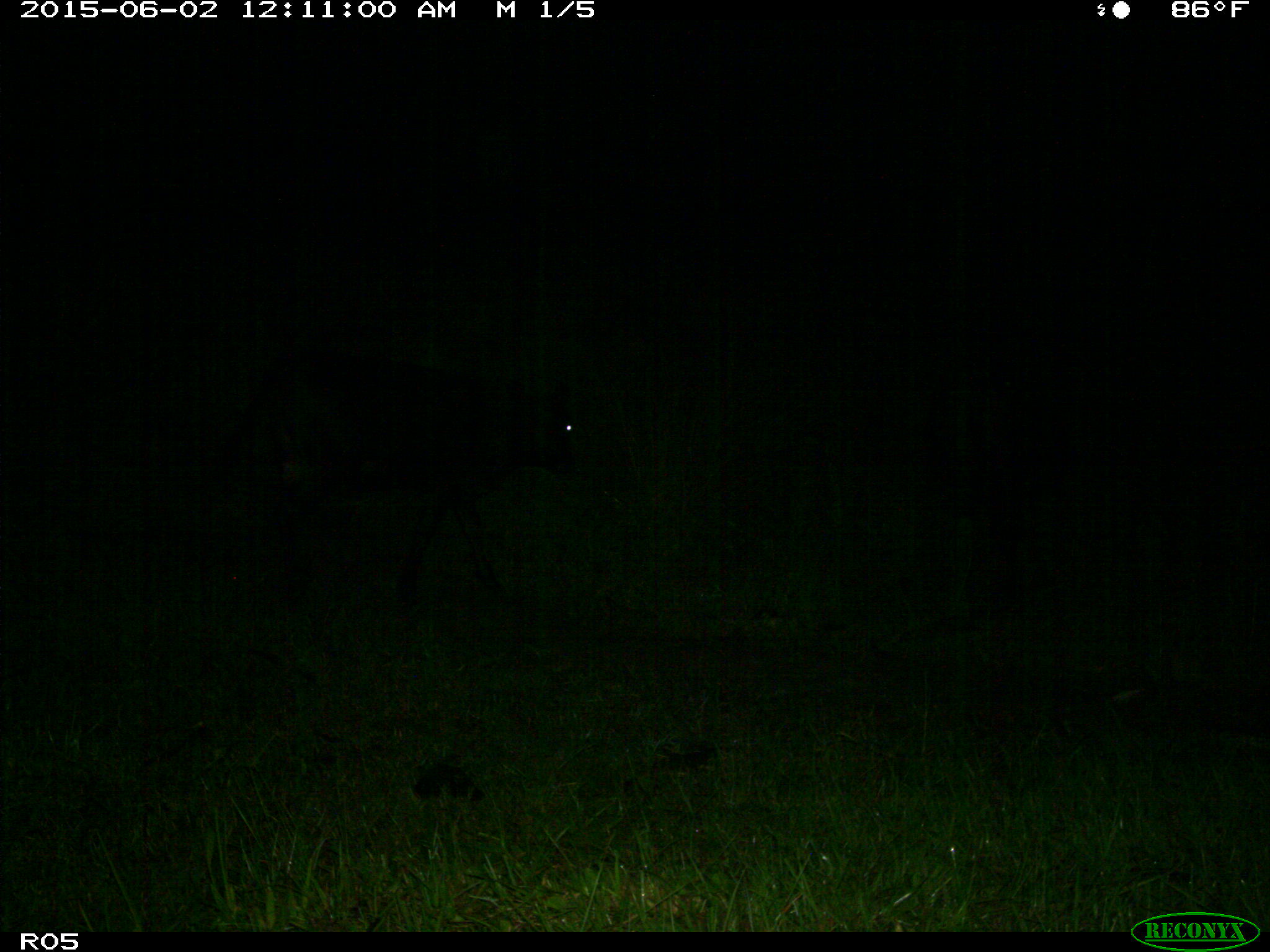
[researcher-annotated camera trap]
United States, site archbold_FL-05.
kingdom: Animalia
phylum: Chordata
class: Mammalia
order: Artiodactyla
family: Bovidae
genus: Bos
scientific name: Bos taurus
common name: domestic cow